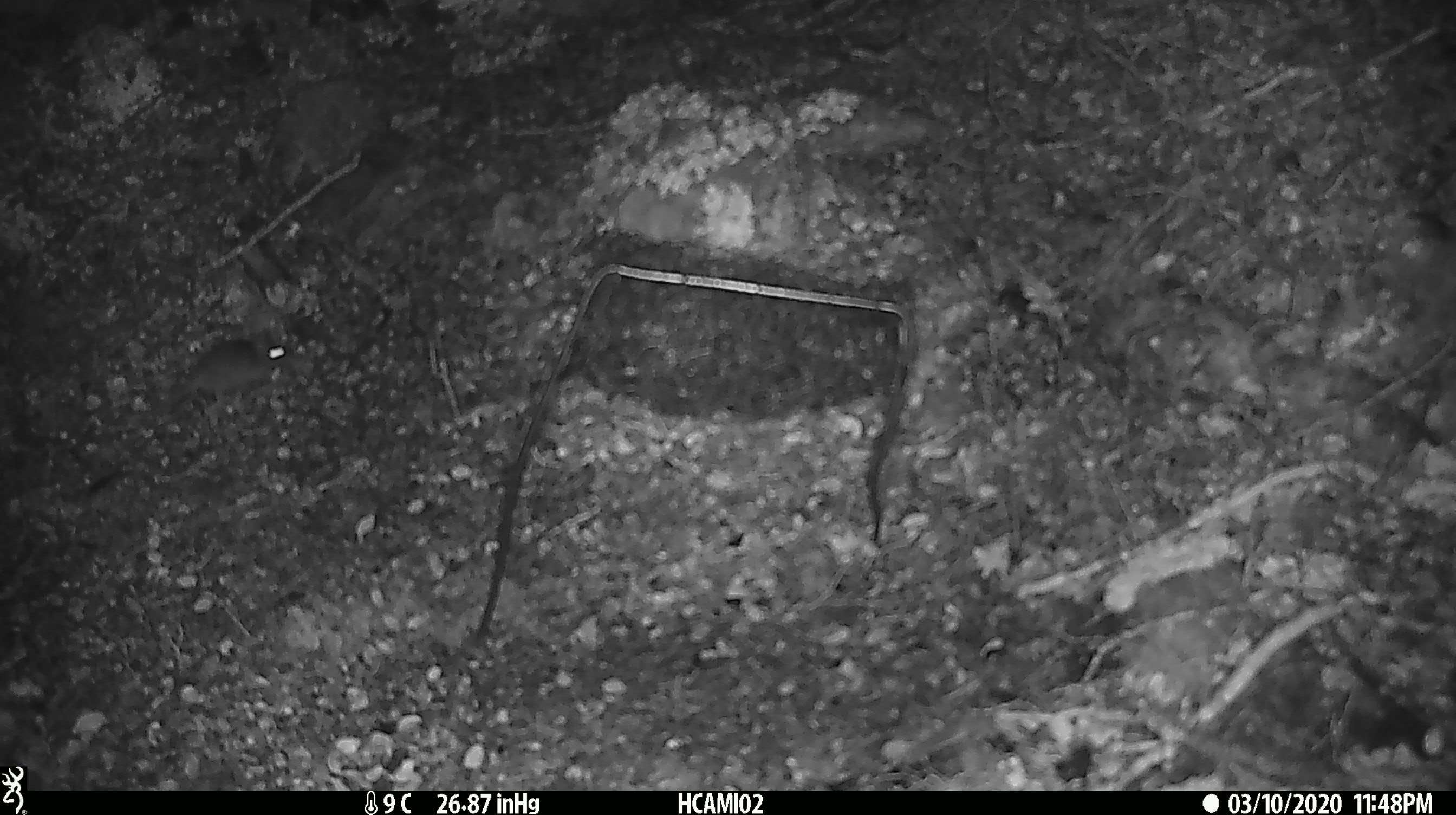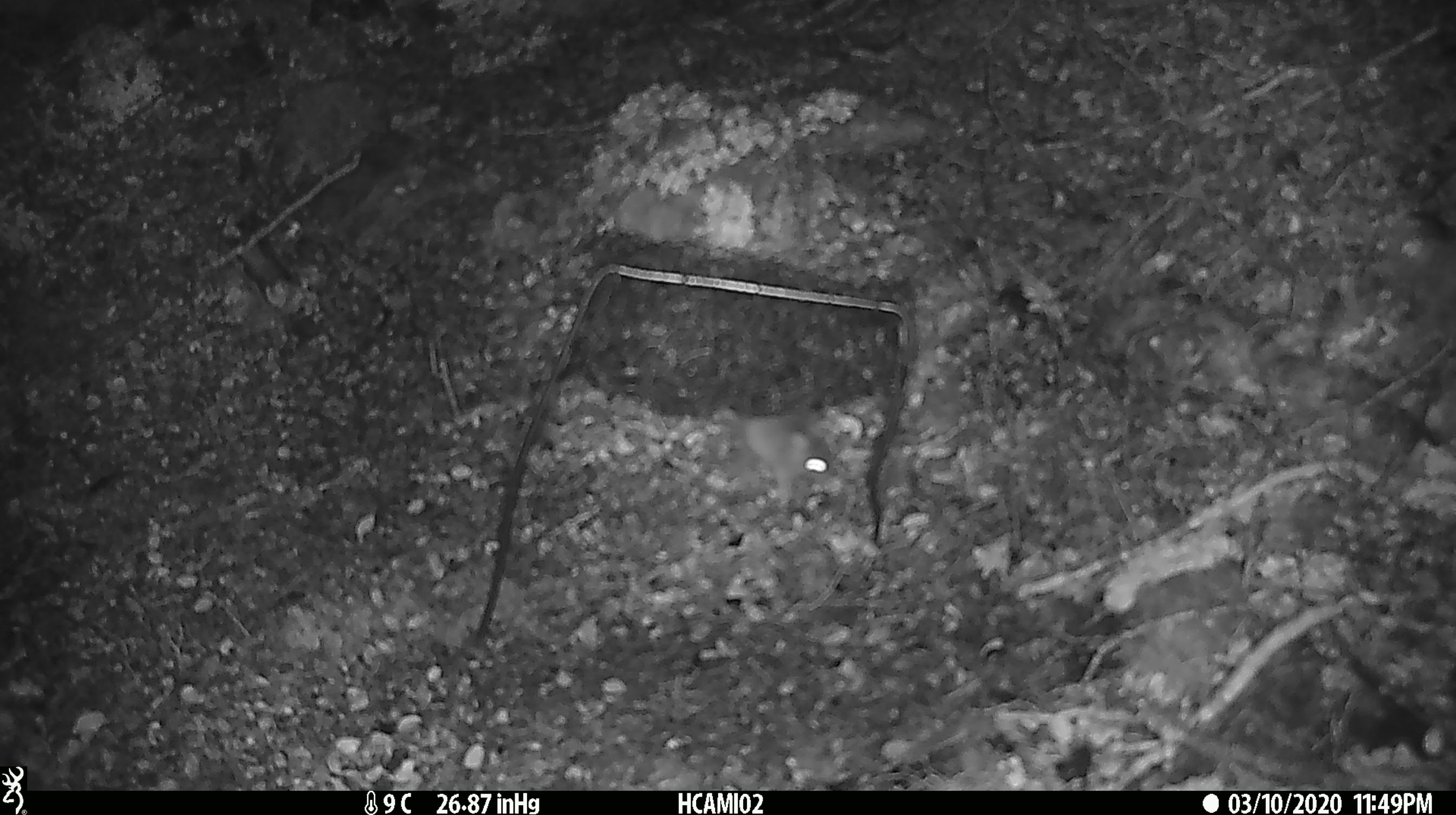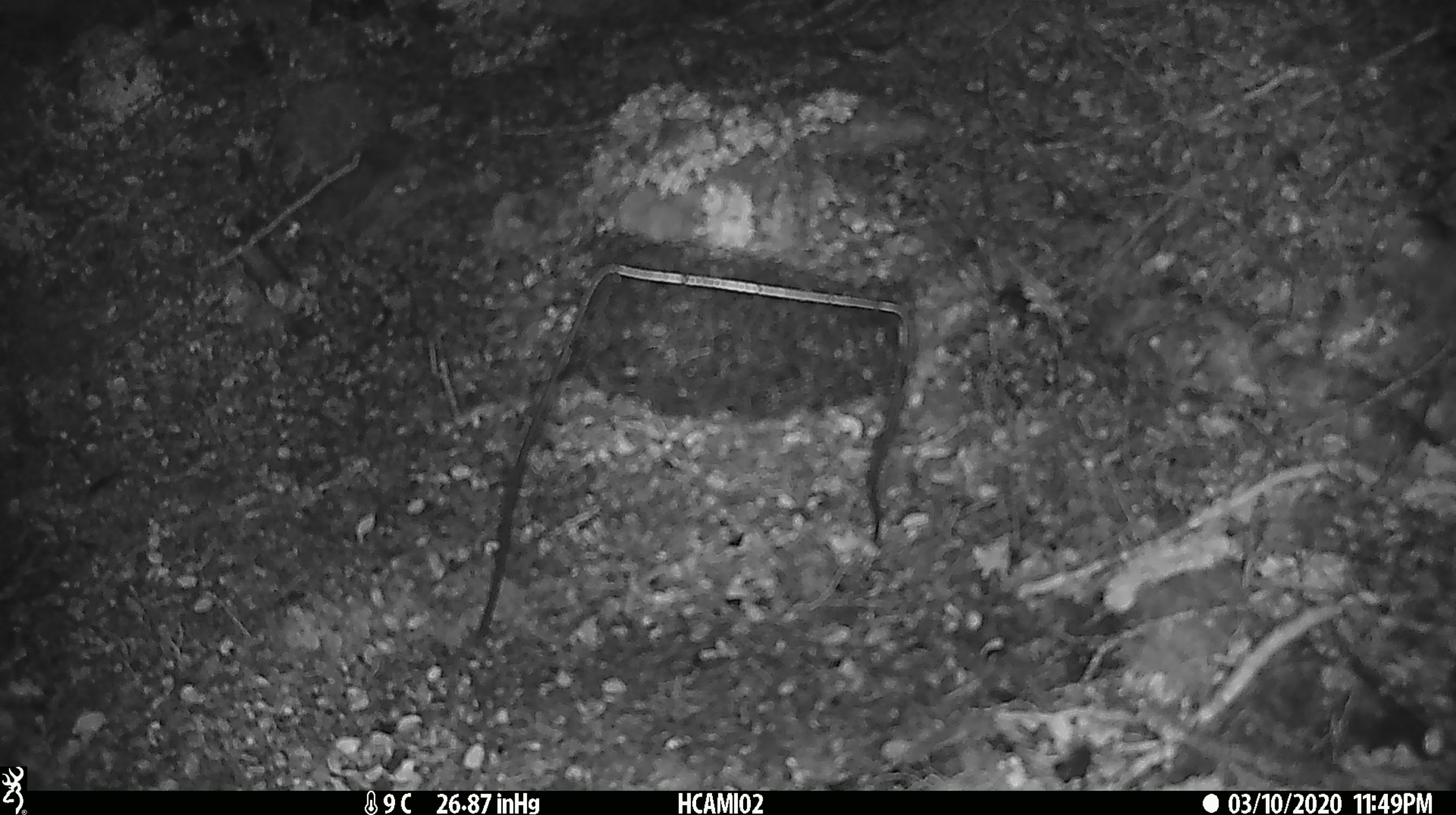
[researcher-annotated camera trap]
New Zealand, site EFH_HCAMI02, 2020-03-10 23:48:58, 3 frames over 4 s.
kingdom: Animalia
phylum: Chordata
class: Mammalia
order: Rodentia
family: Muridae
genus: Mus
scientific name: Mus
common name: mouse